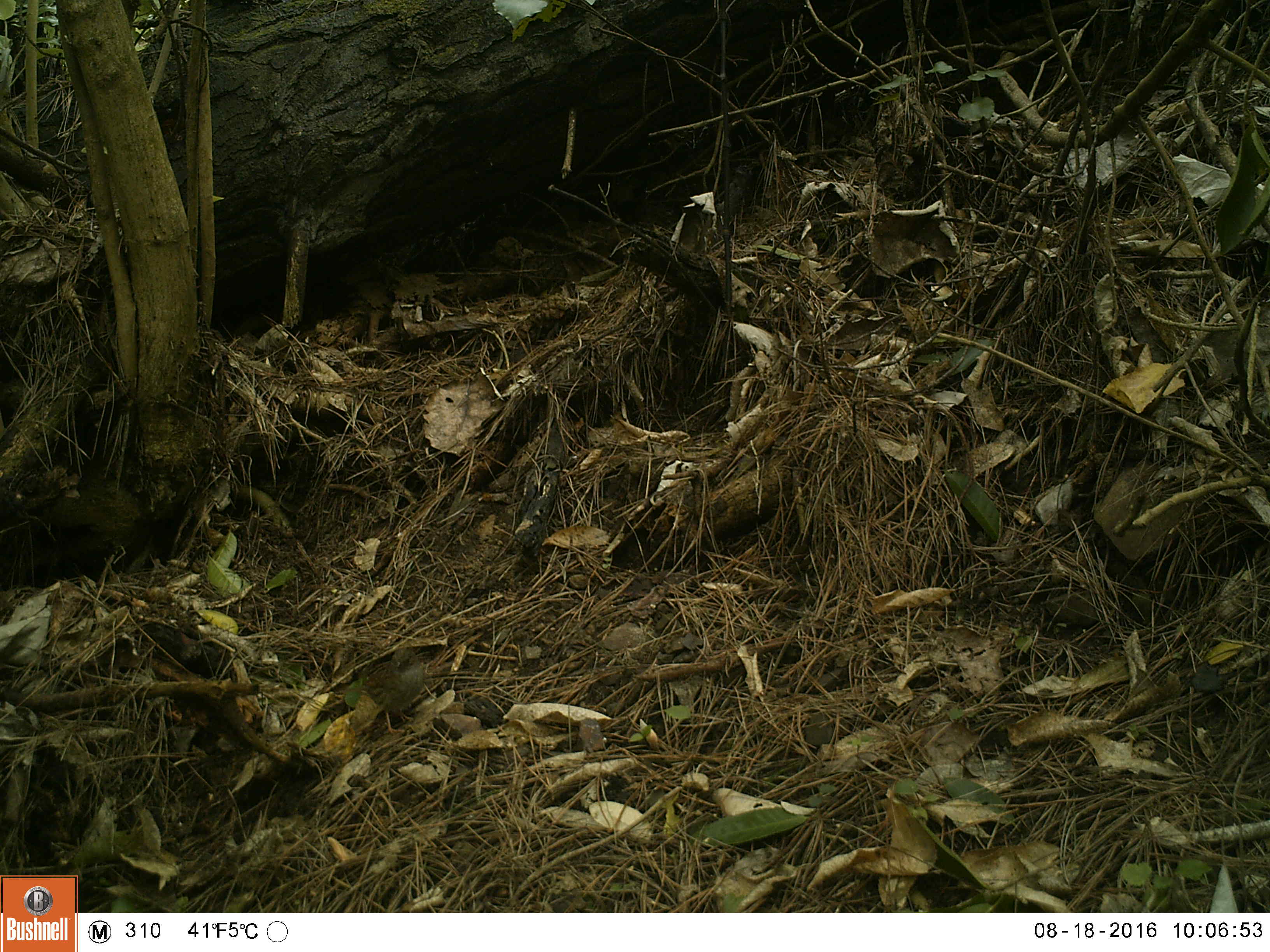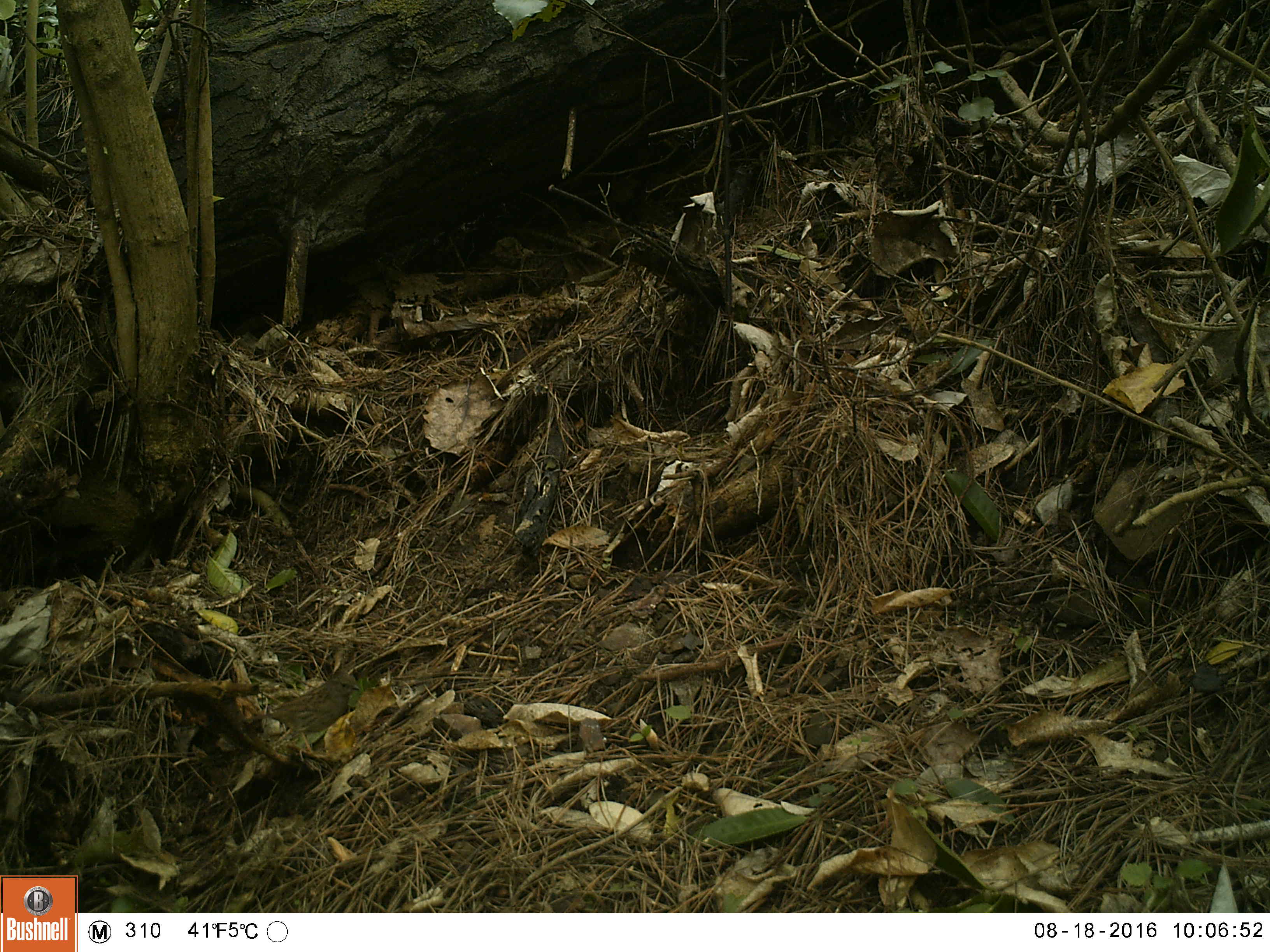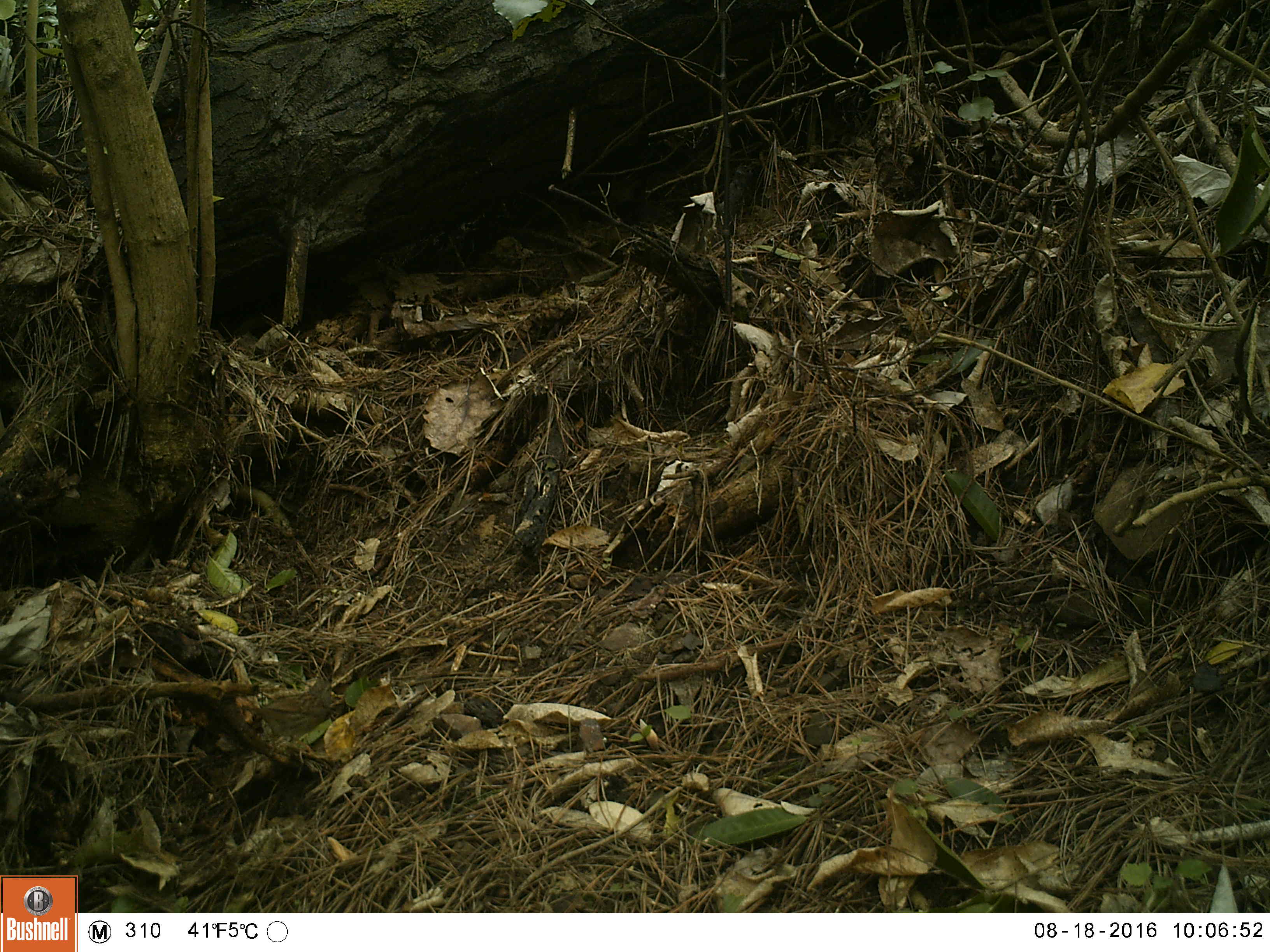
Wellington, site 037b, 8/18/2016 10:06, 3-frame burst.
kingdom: Animalia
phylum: Chordata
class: Aves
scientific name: Aves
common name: bird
Bird (Aves).